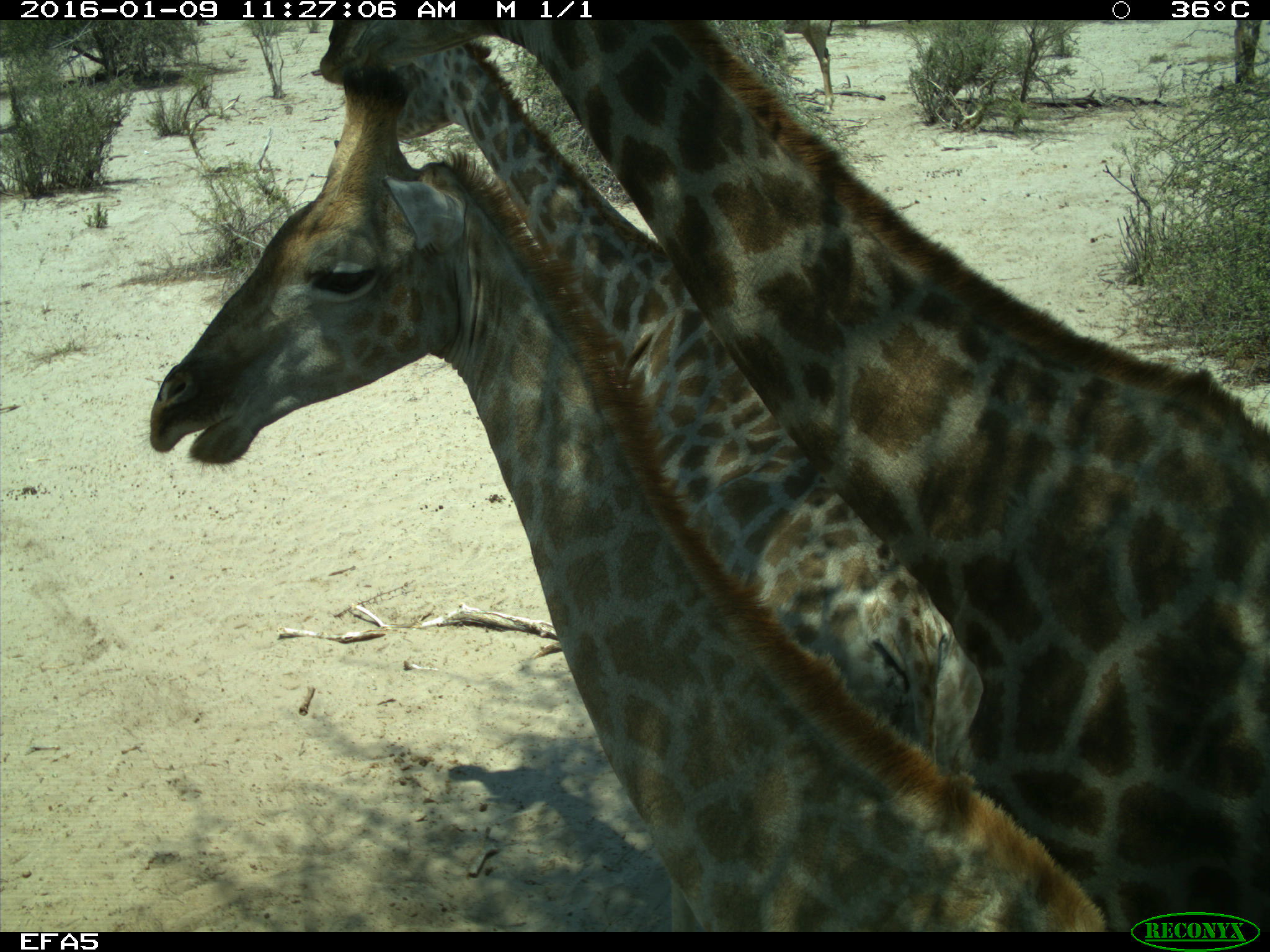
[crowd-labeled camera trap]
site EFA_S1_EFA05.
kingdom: Animalia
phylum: Chordata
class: Mammalia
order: Artiodactyla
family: Giraffidae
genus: Giraffa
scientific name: Giraffa camelopardalis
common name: giraffe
Giraffe (Giraffa camelopardalis), count 3. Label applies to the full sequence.